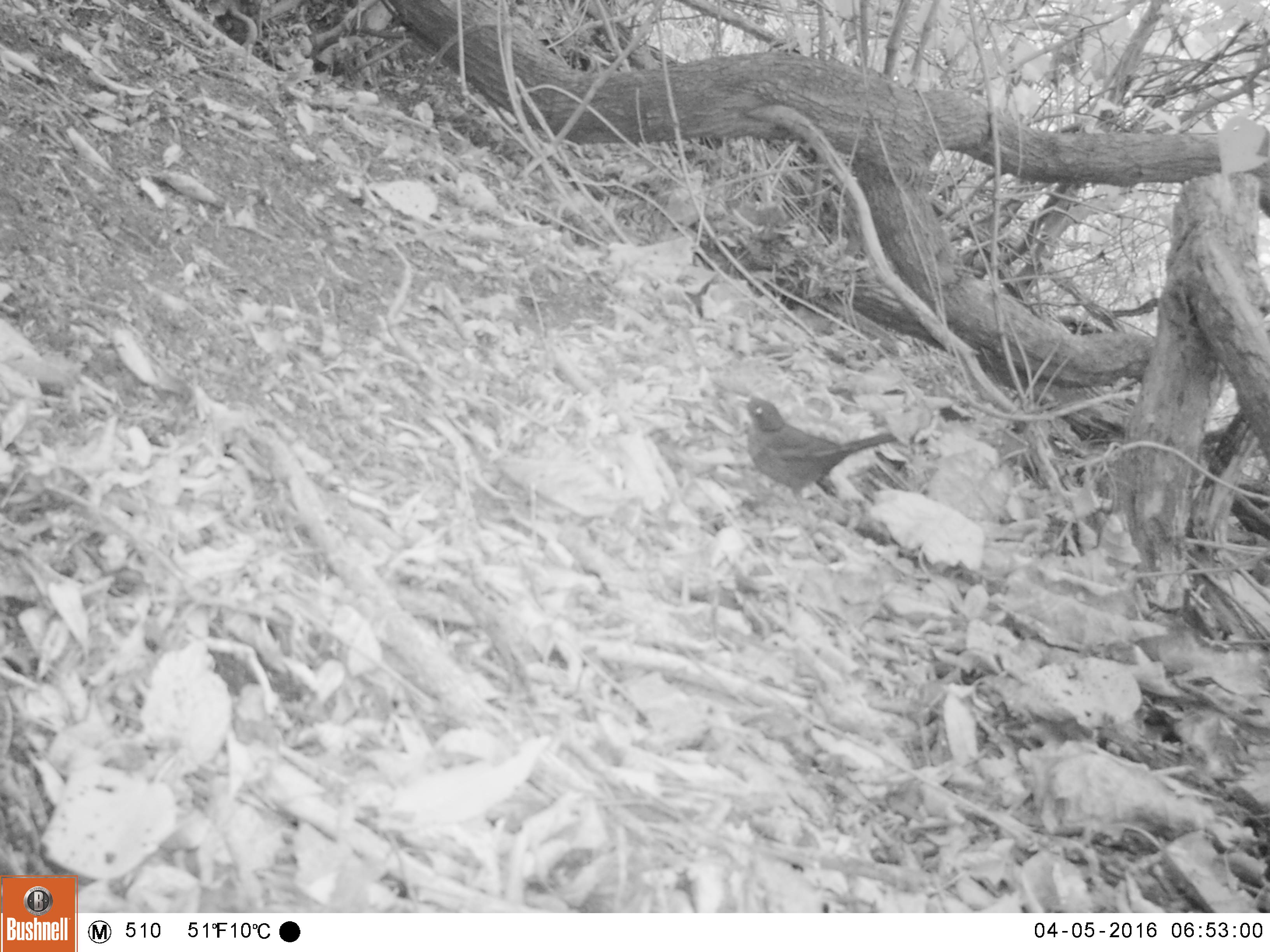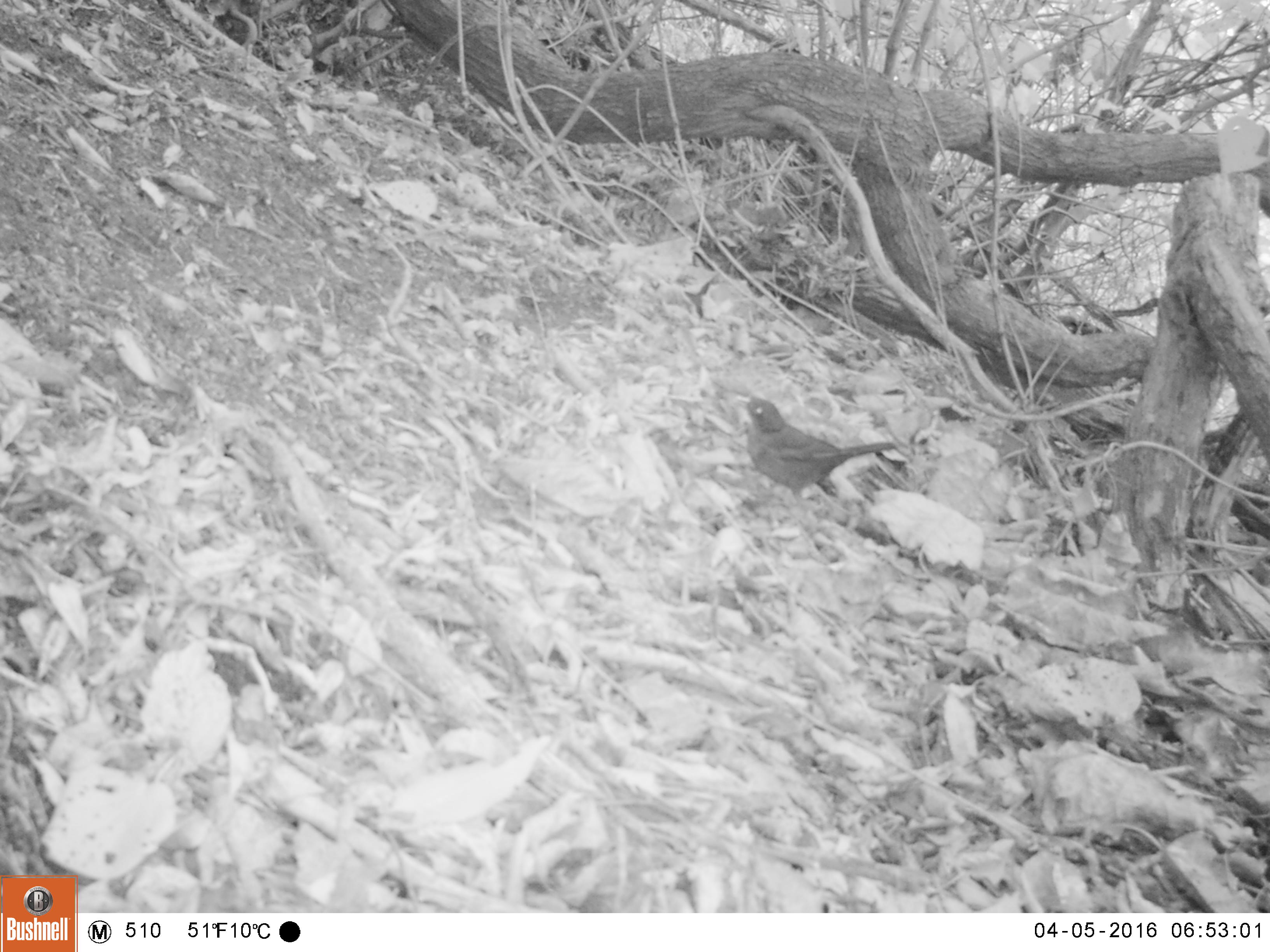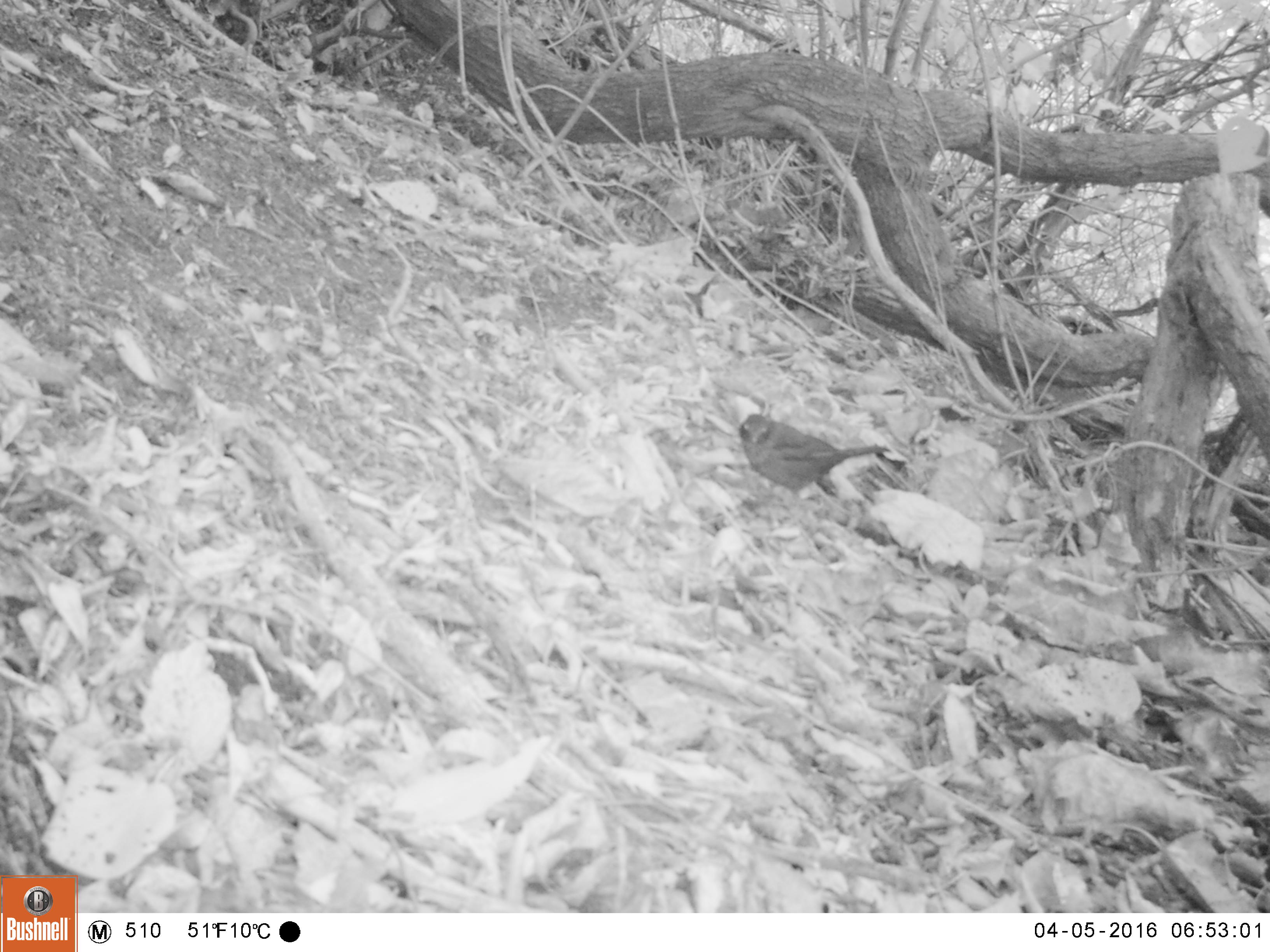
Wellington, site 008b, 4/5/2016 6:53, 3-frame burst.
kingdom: Animalia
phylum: Chordata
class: Aves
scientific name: Aves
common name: bird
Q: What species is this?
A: Bird (Aves).